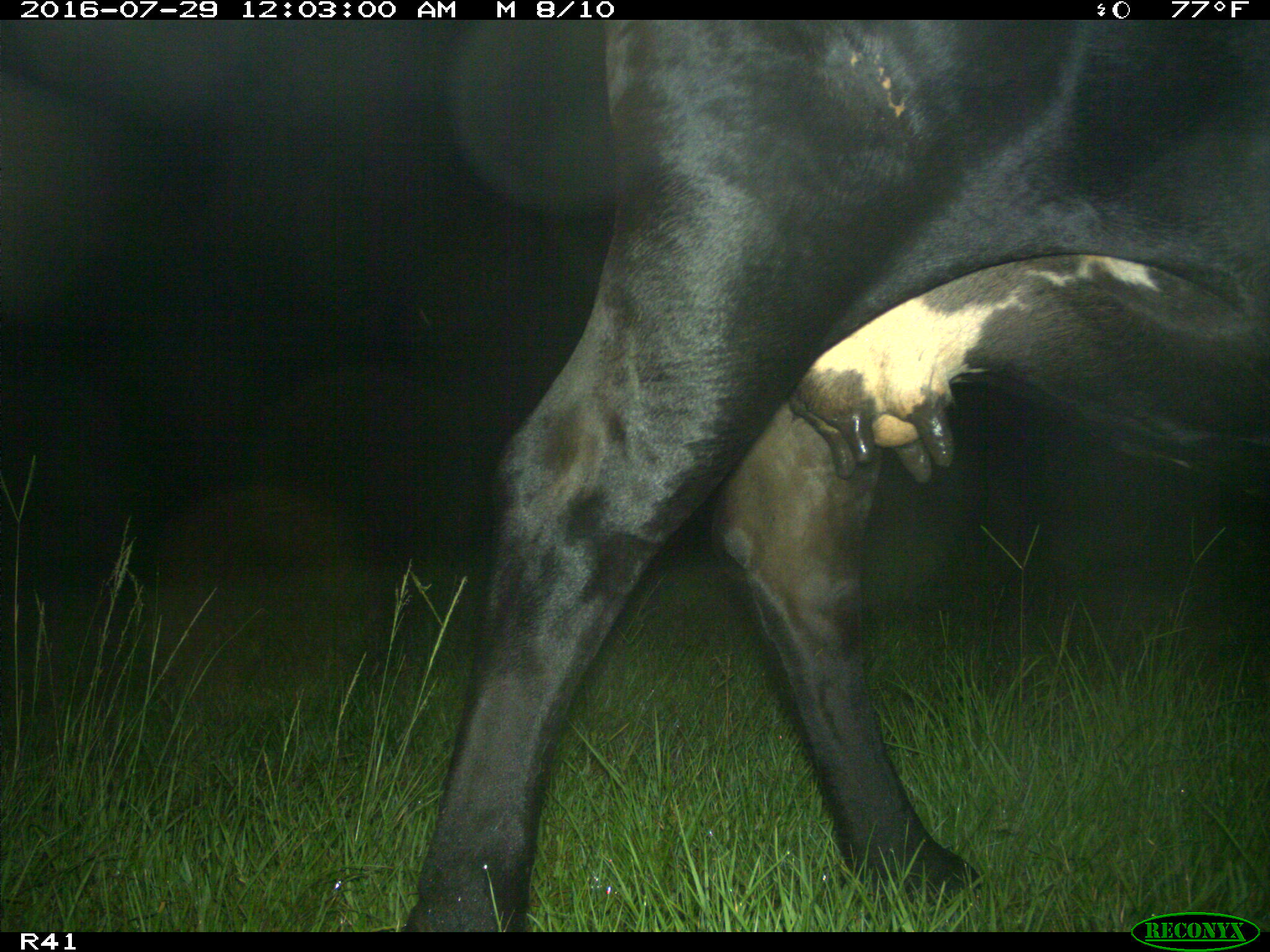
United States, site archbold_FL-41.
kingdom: Animalia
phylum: Chordata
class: Mammalia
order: Artiodactyla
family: Bovidae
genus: Bos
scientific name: Bos taurus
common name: domestic cow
Bos taurus (domestic cow).